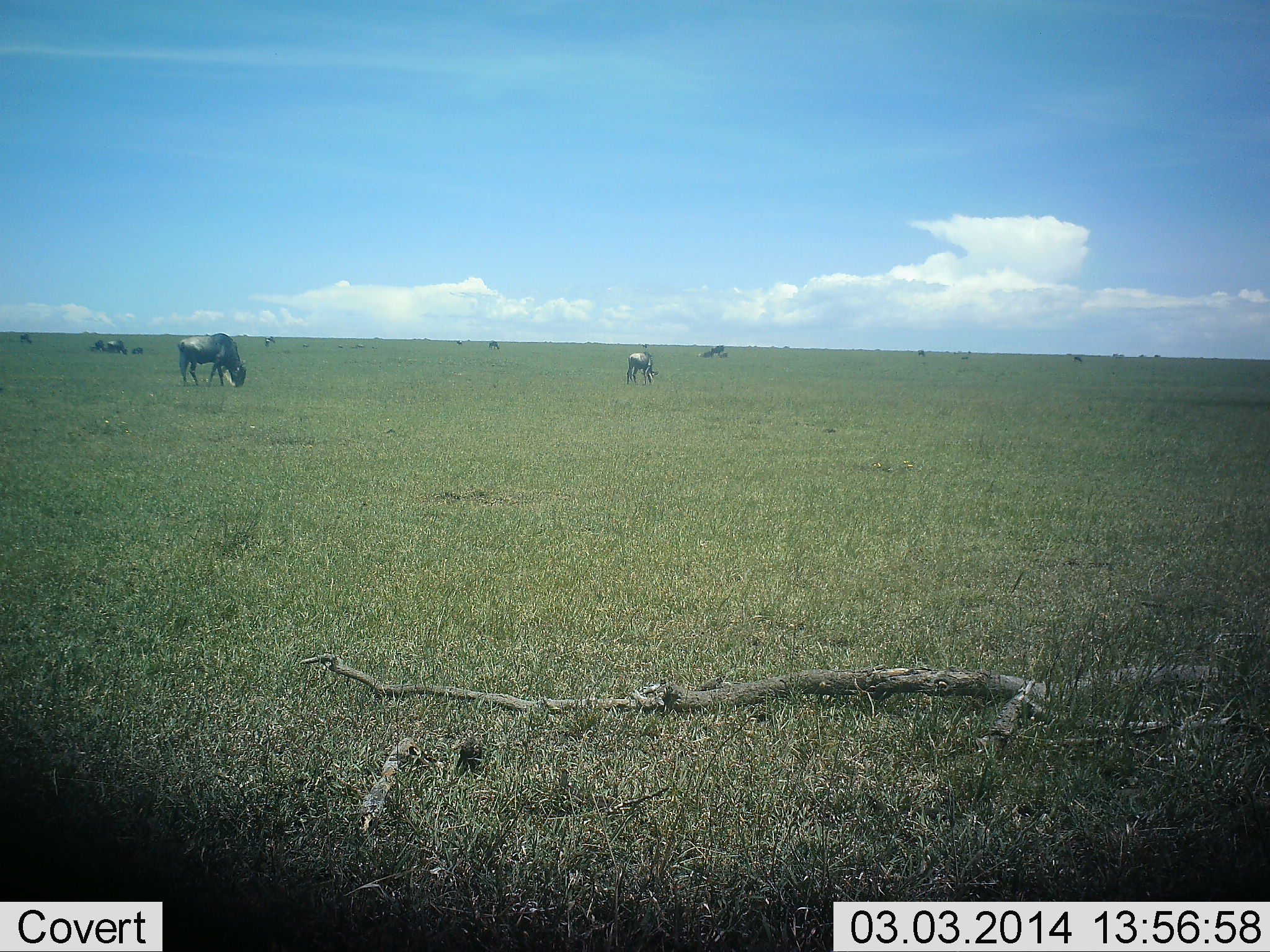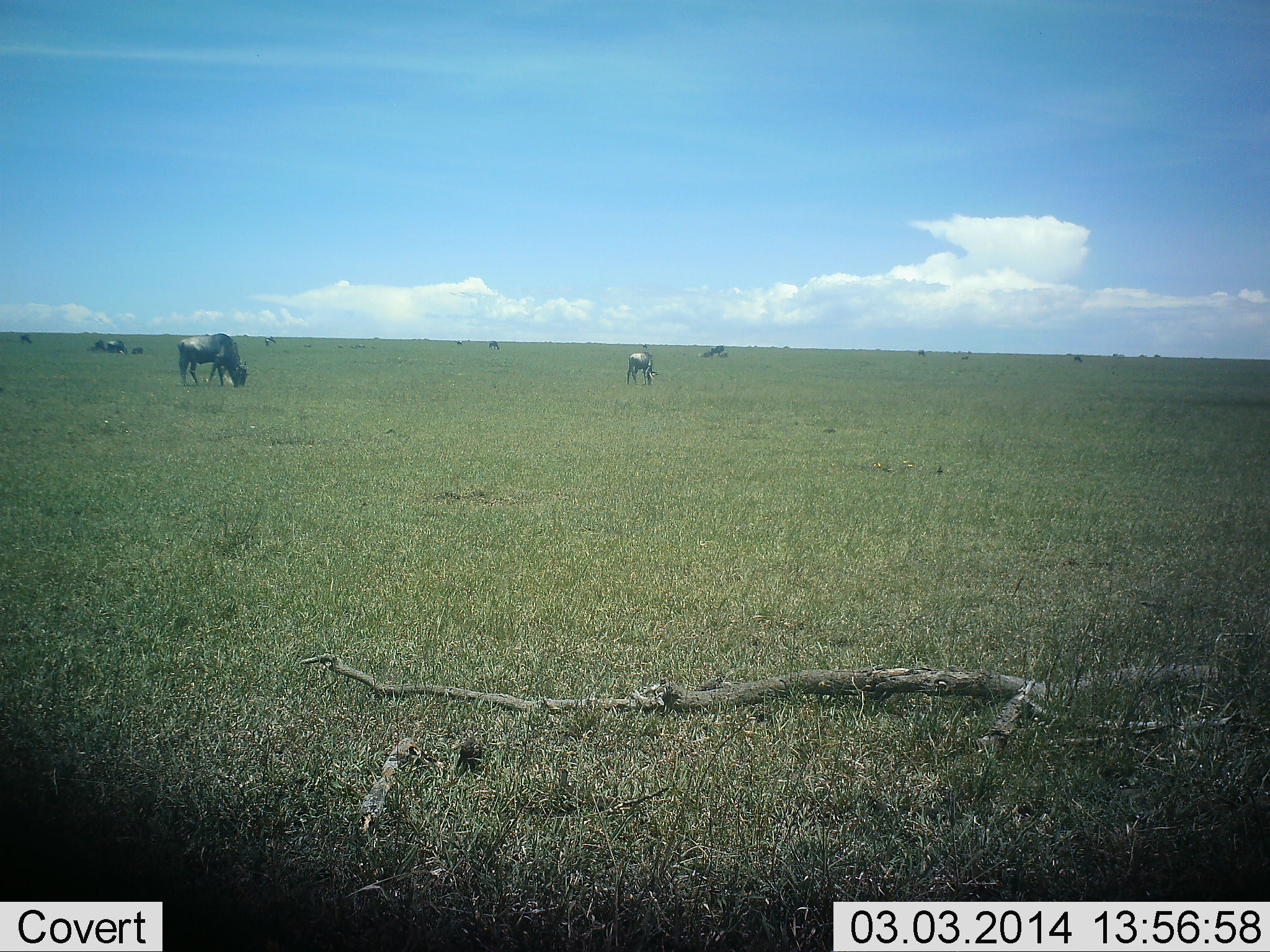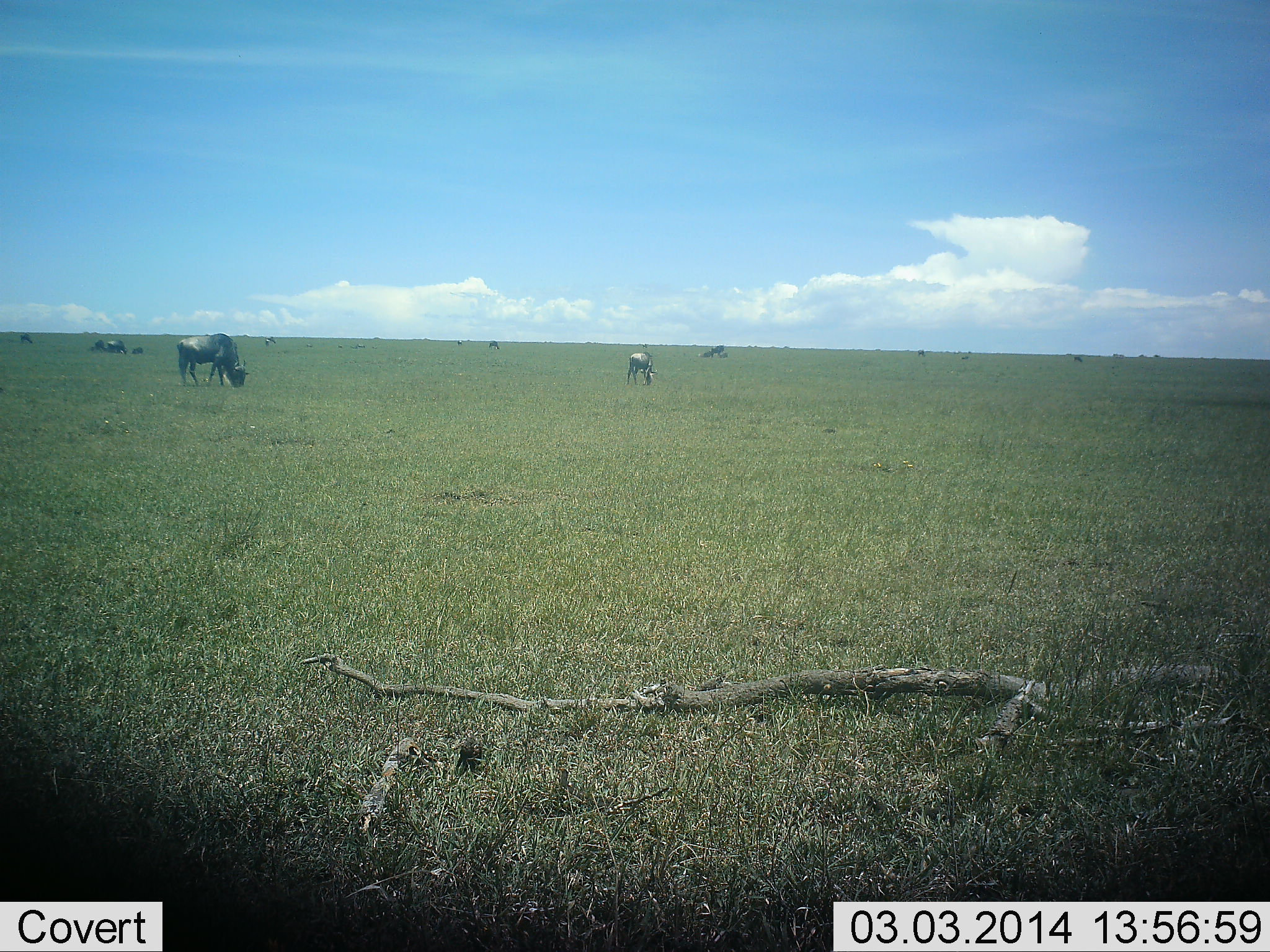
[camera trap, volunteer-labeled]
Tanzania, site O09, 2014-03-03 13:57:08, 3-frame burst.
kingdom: Animalia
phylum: Chordata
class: Mammalia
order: Artiodactyla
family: Bovidae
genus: Connochaetes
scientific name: Connochaetes taurinus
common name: blue wildebeest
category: wildebeest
Wildebeest (blue wildebeest) (Connochaetes taurinus), count 8. Behavior (volunteer vote fractions): standing 50%, resting 20%, moving 0%, interacting 0%. Young present (vote fraction): 0%. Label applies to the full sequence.